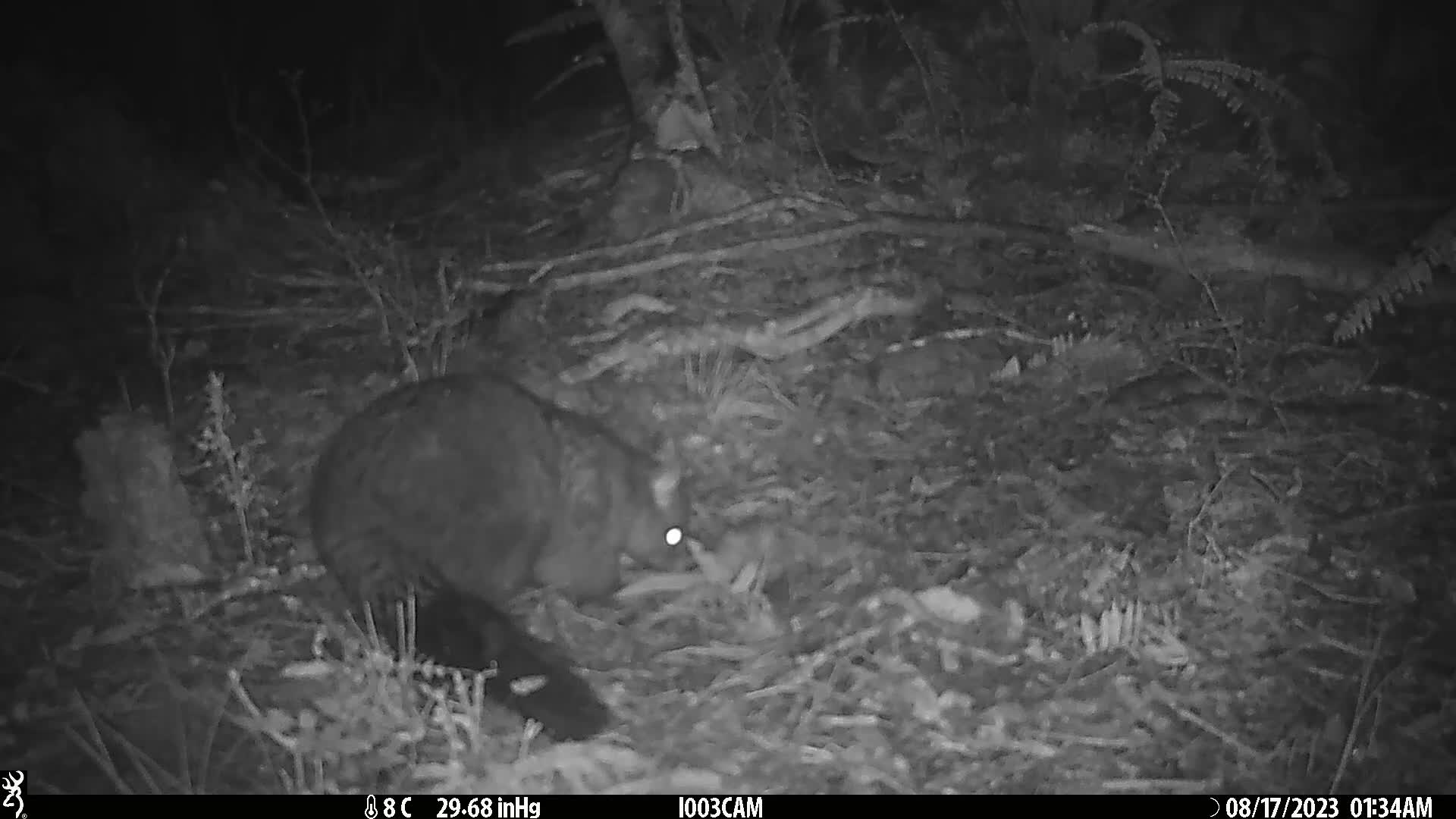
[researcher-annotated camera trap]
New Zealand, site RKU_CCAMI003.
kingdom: Animalia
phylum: Chordata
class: Mammalia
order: Diprotodontia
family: Phalangeridae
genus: Trichosurus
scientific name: Trichosurus vulpecula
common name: common brushtail possum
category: possum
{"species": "possum (common brushtail possum) (Trichosurus vulpecula)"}